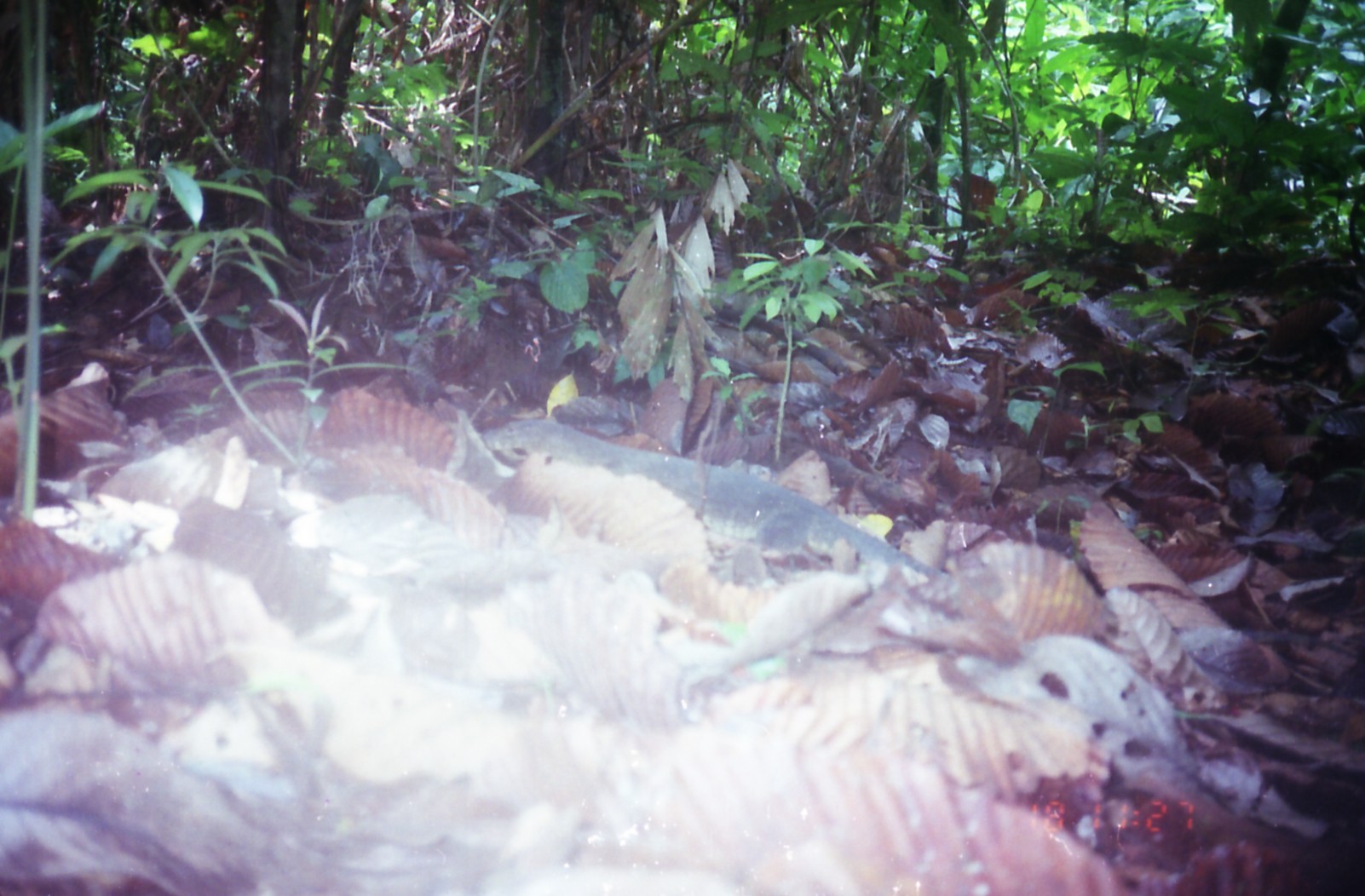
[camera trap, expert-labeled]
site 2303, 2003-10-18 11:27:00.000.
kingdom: Animalia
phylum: Chordata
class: Reptilia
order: Squamata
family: Varanidae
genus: Varanus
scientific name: Varanus salvator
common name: common water monitor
Varanus salvator (common water monitor), count 1.